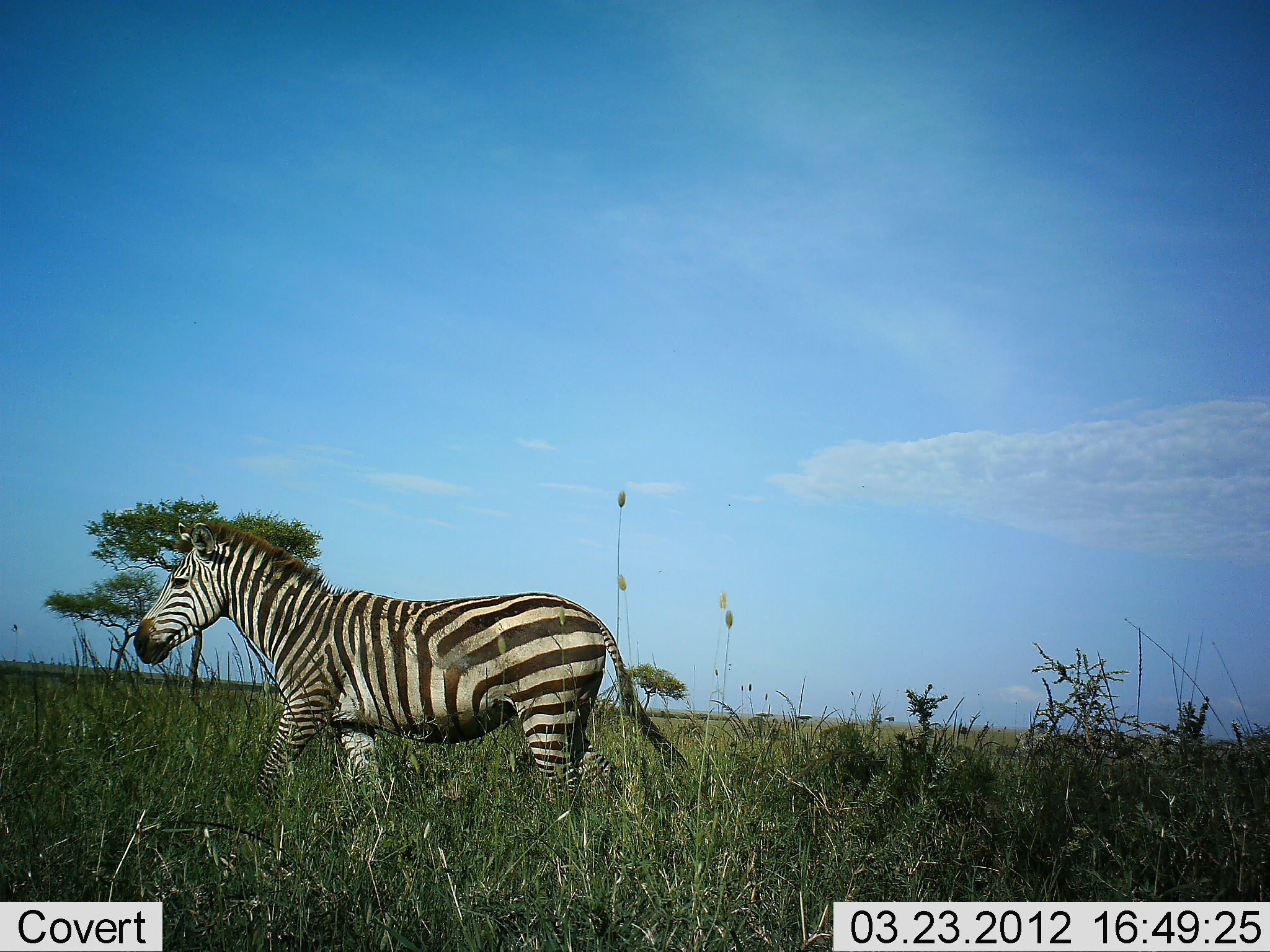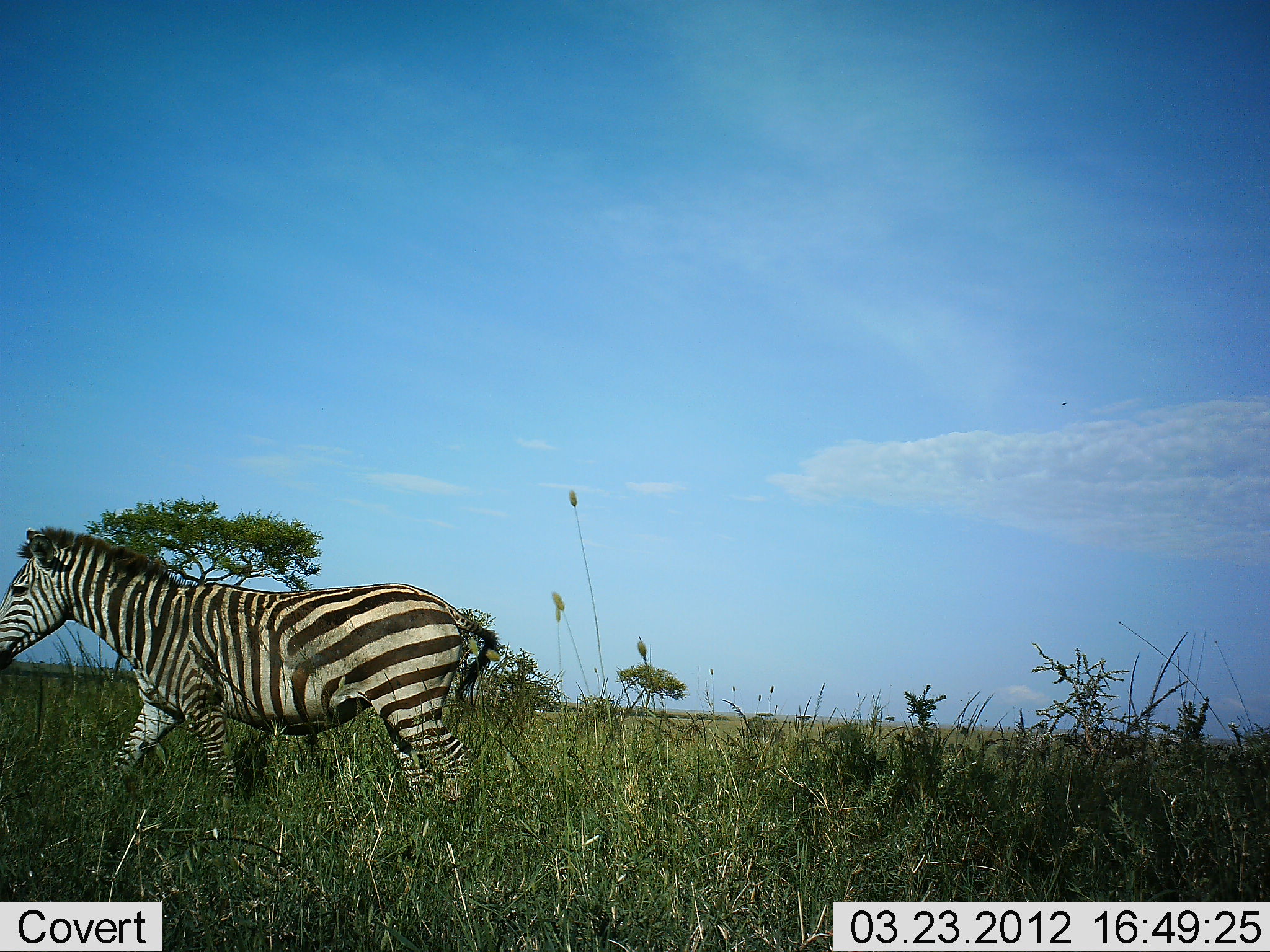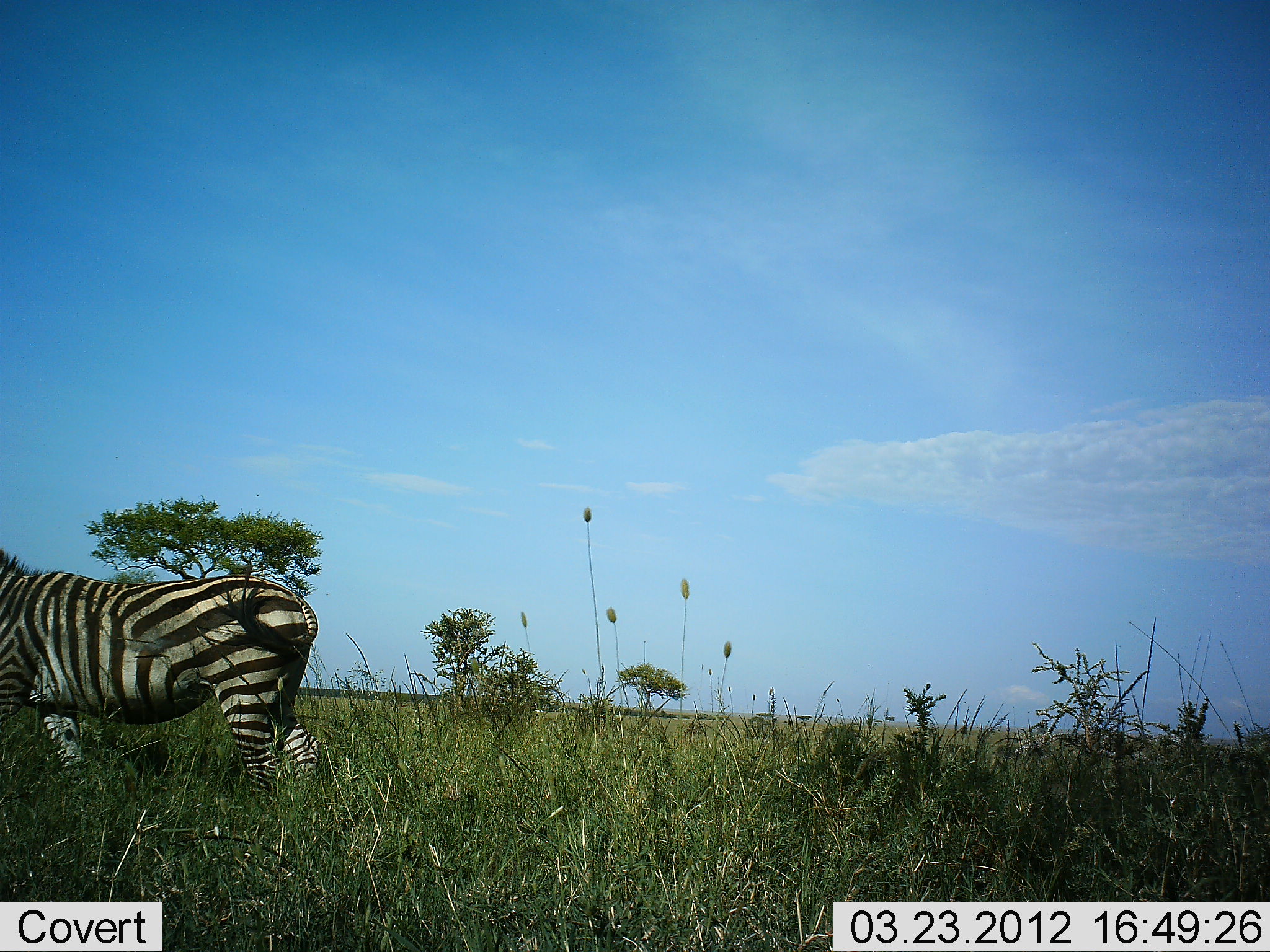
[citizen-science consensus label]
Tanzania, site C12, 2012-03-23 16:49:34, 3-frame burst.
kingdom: Animalia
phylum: Chordata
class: Mammalia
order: Perissodactyla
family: Equidae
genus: Equus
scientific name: Equus quagga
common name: plains zebra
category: zebra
Zebra (plains zebra) (Equus quagga), count 1. Behavior (volunteer vote fractions): standing 7%, resting 0%, moving 100%, interacting 0%. Young present (vote fraction): 0%. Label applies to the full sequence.